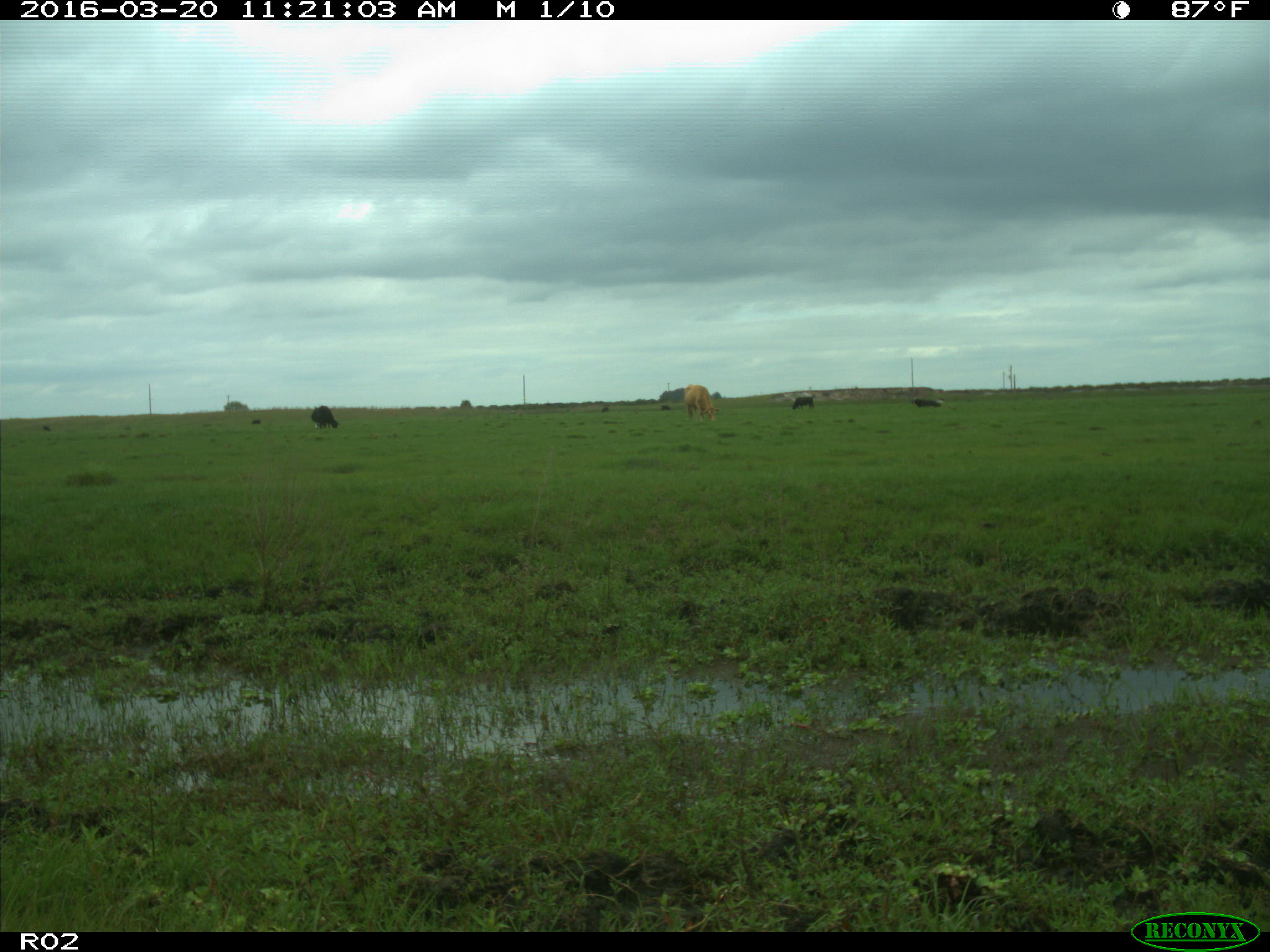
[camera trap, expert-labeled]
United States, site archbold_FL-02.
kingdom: Animalia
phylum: Chordata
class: Mammalia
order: Artiodactyla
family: Bovidae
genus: Bos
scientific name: Bos taurus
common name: domestic cow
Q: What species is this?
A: Bos taurus (domestic cow).